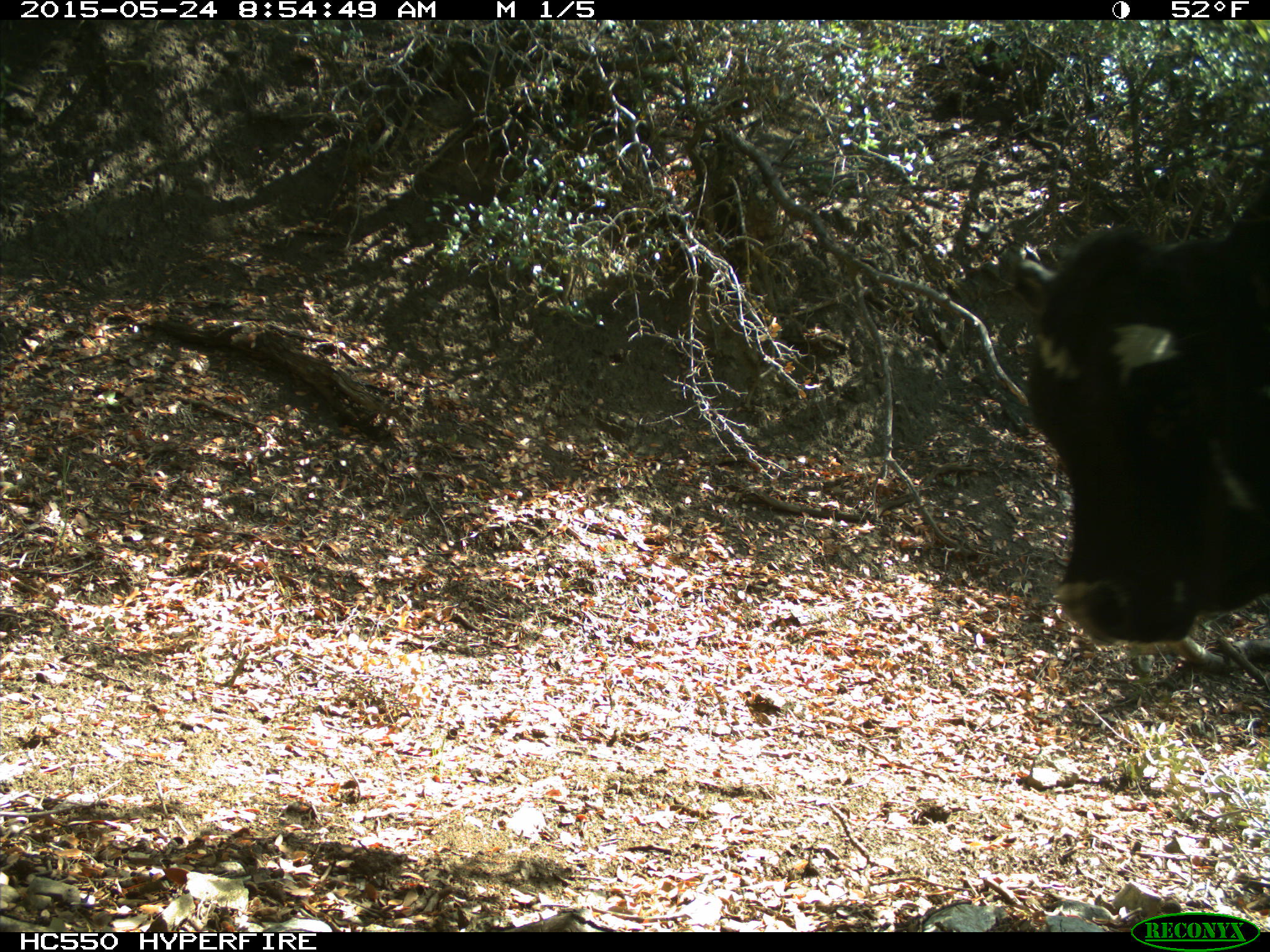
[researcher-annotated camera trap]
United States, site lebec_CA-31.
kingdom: Animalia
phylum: Chordata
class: Mammalia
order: Artiodactyla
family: Bovidae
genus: Bos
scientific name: Bos taurus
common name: domestic cow